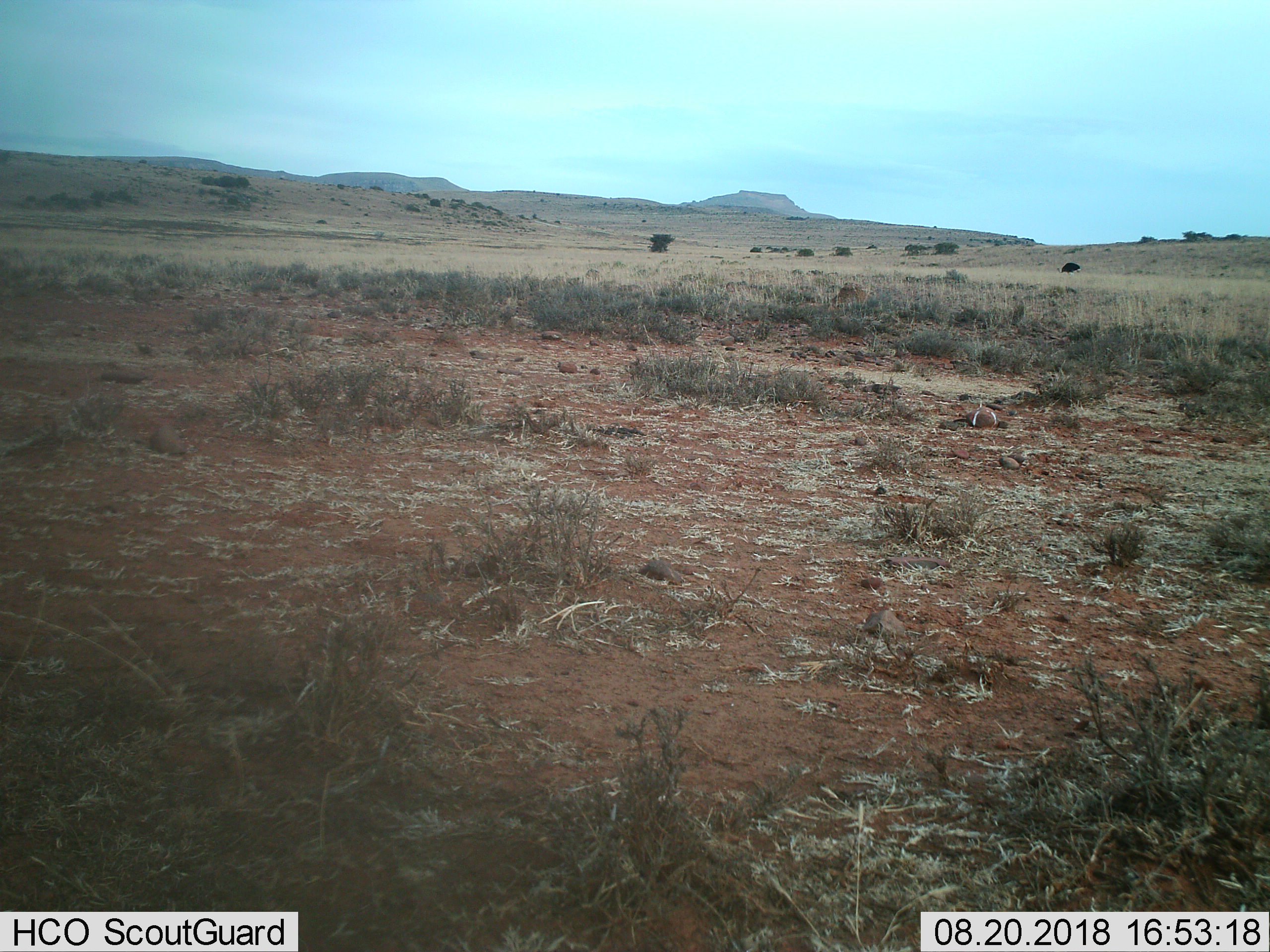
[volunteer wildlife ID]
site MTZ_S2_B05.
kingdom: Animalia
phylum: Chordata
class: Aves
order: Struthioniformes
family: Struthionidae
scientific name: Struthionidae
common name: ostrich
Ostrich (Struthionidae), count 1. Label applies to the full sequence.